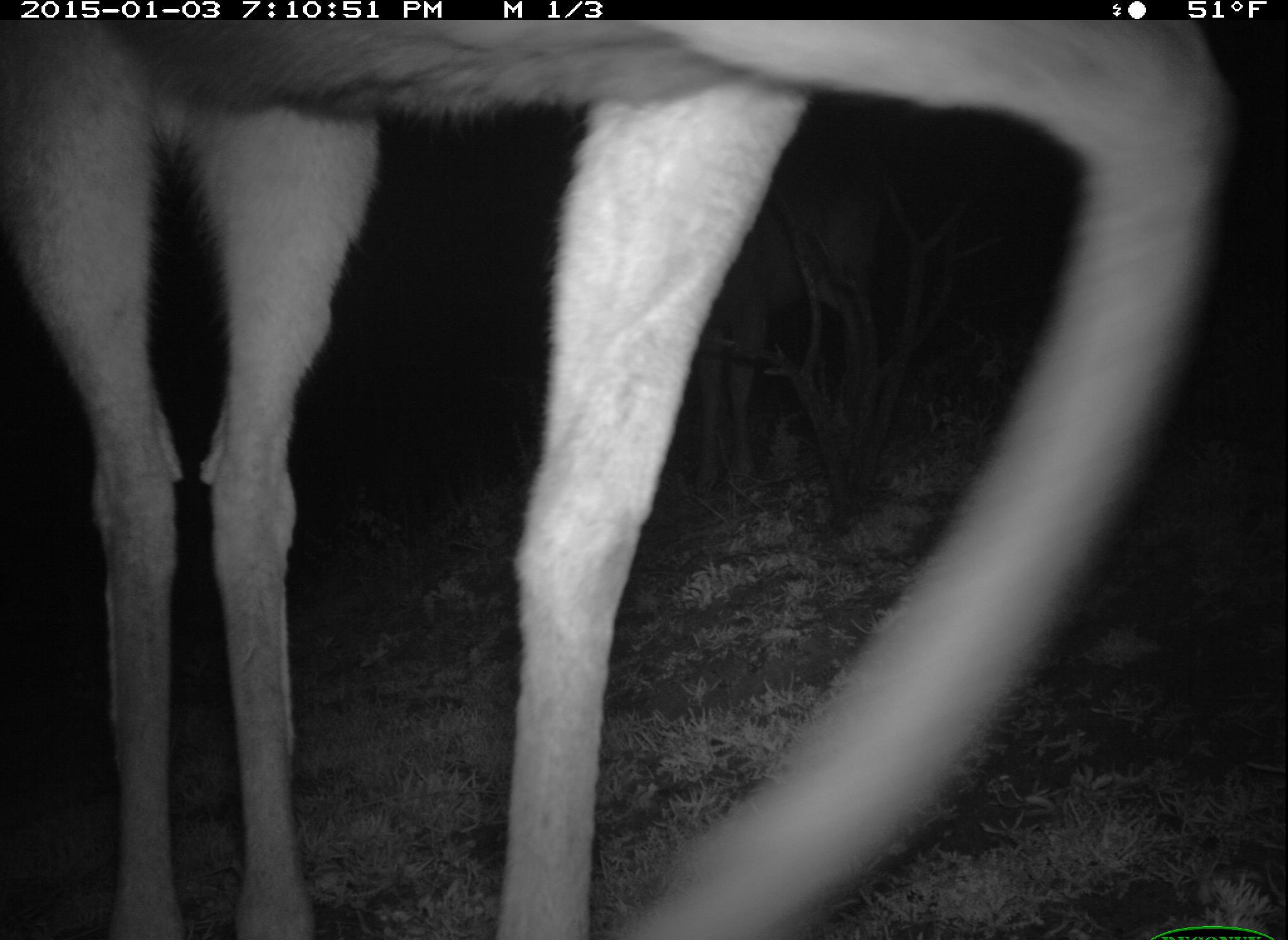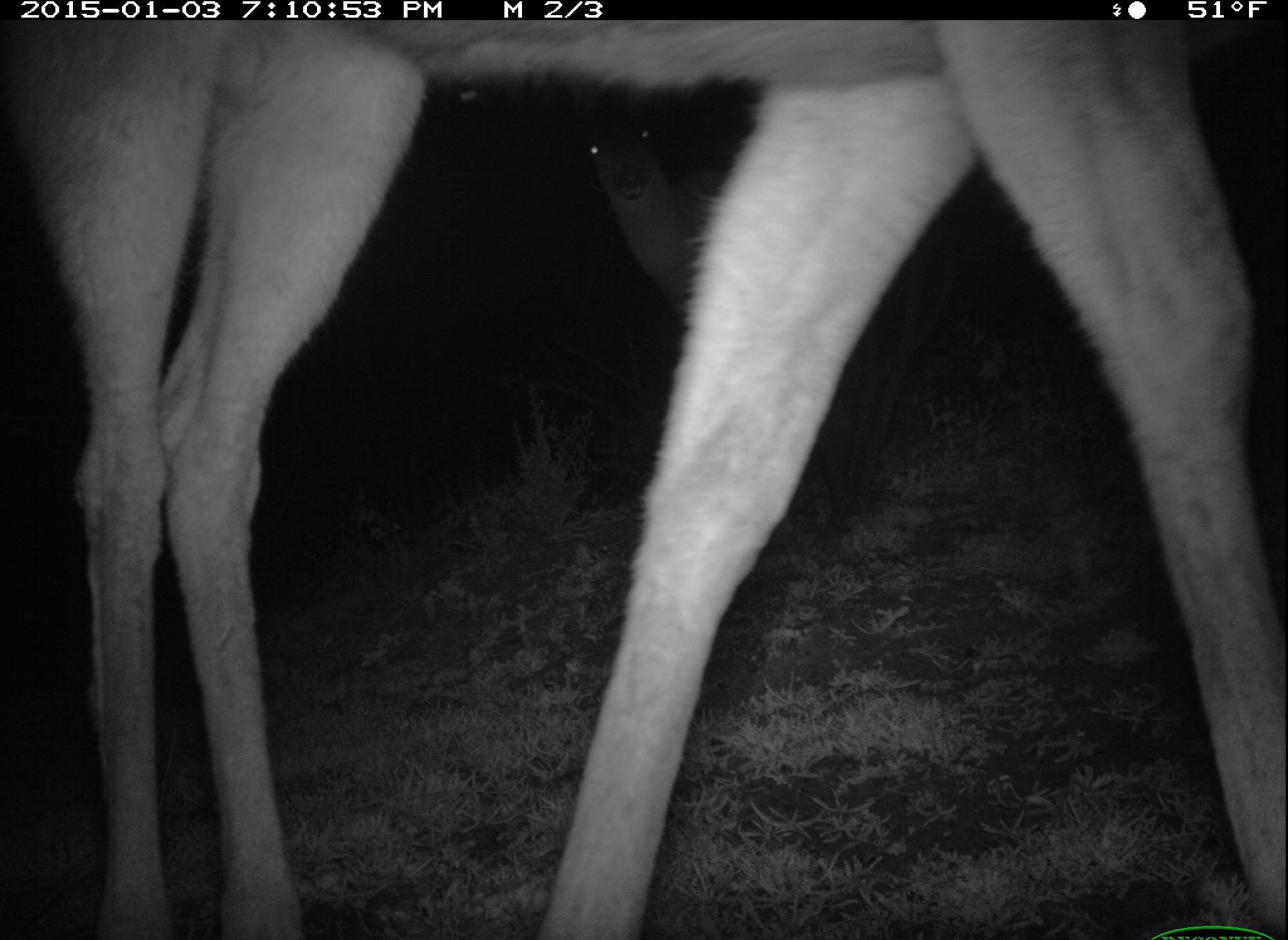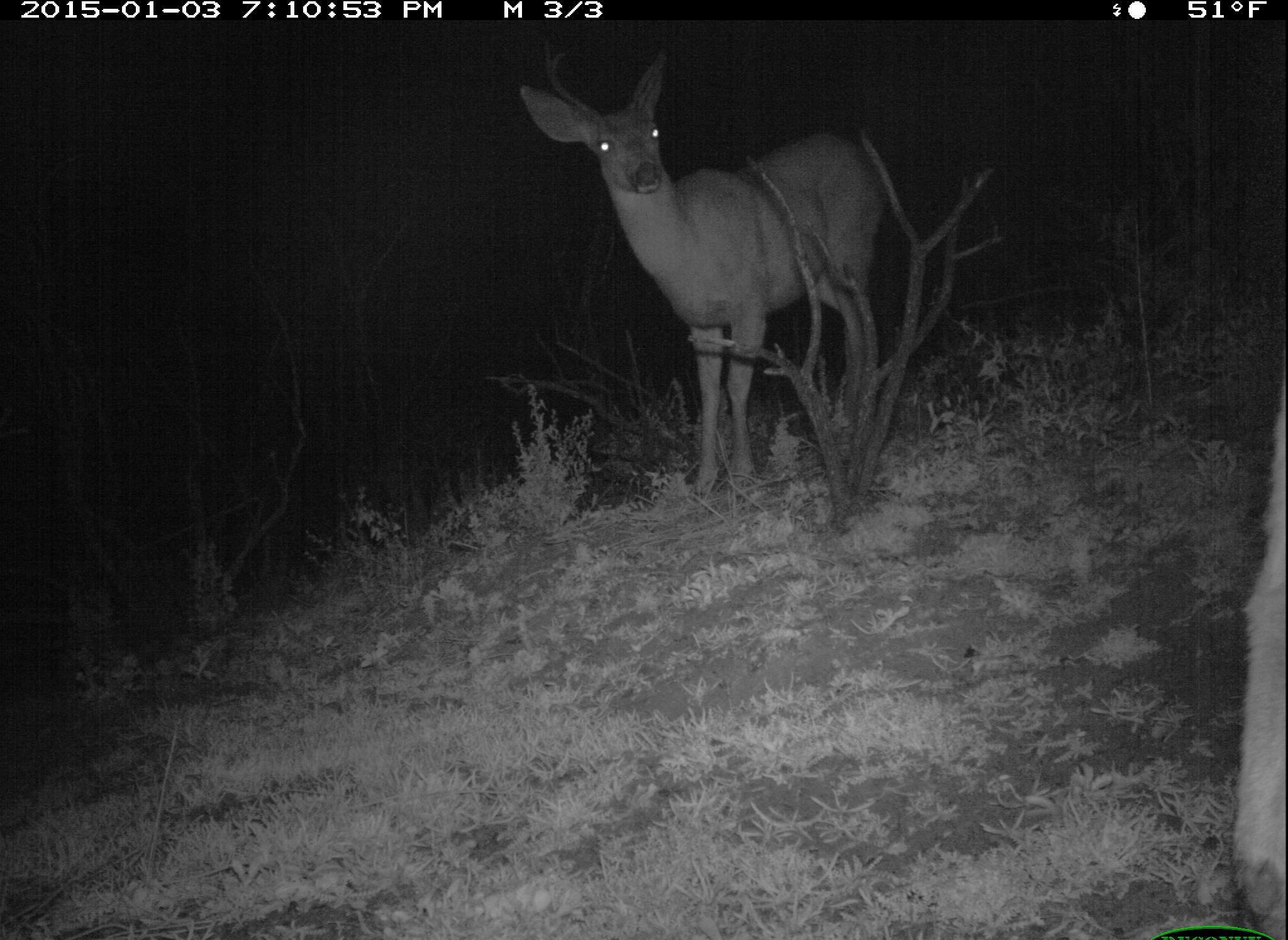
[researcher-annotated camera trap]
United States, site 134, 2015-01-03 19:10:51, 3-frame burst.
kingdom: Animalia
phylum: Chordata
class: Mammalia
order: Artiodactyla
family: Cervidae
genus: Odocoileus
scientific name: Odocoileus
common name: deer